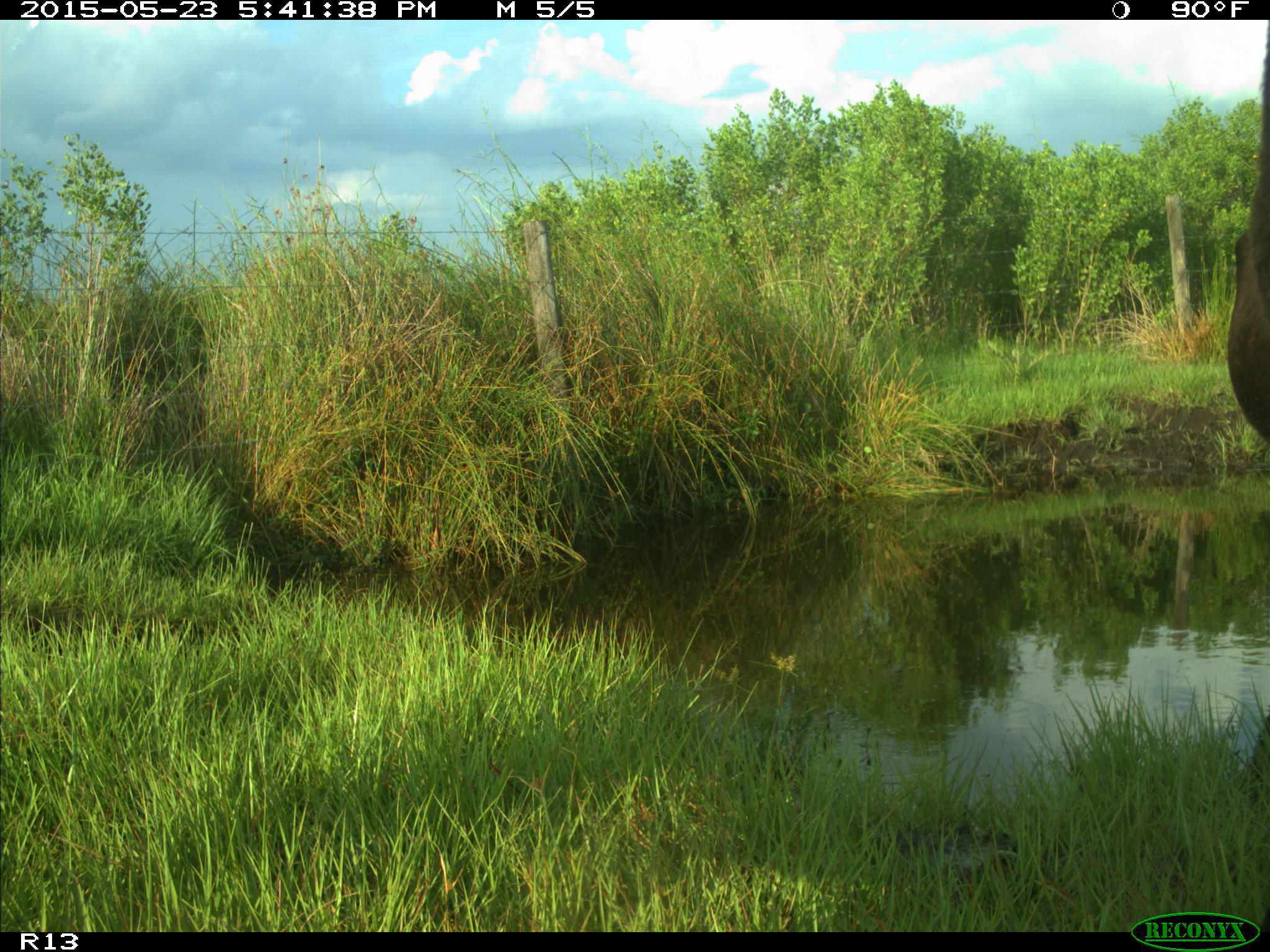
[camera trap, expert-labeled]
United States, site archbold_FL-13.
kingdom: Animalia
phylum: Chordata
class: Mammalia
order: Artiodactyla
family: Bovidae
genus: Bos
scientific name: Bos taurus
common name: domestic cow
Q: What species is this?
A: Bos taurus (domestic cow).